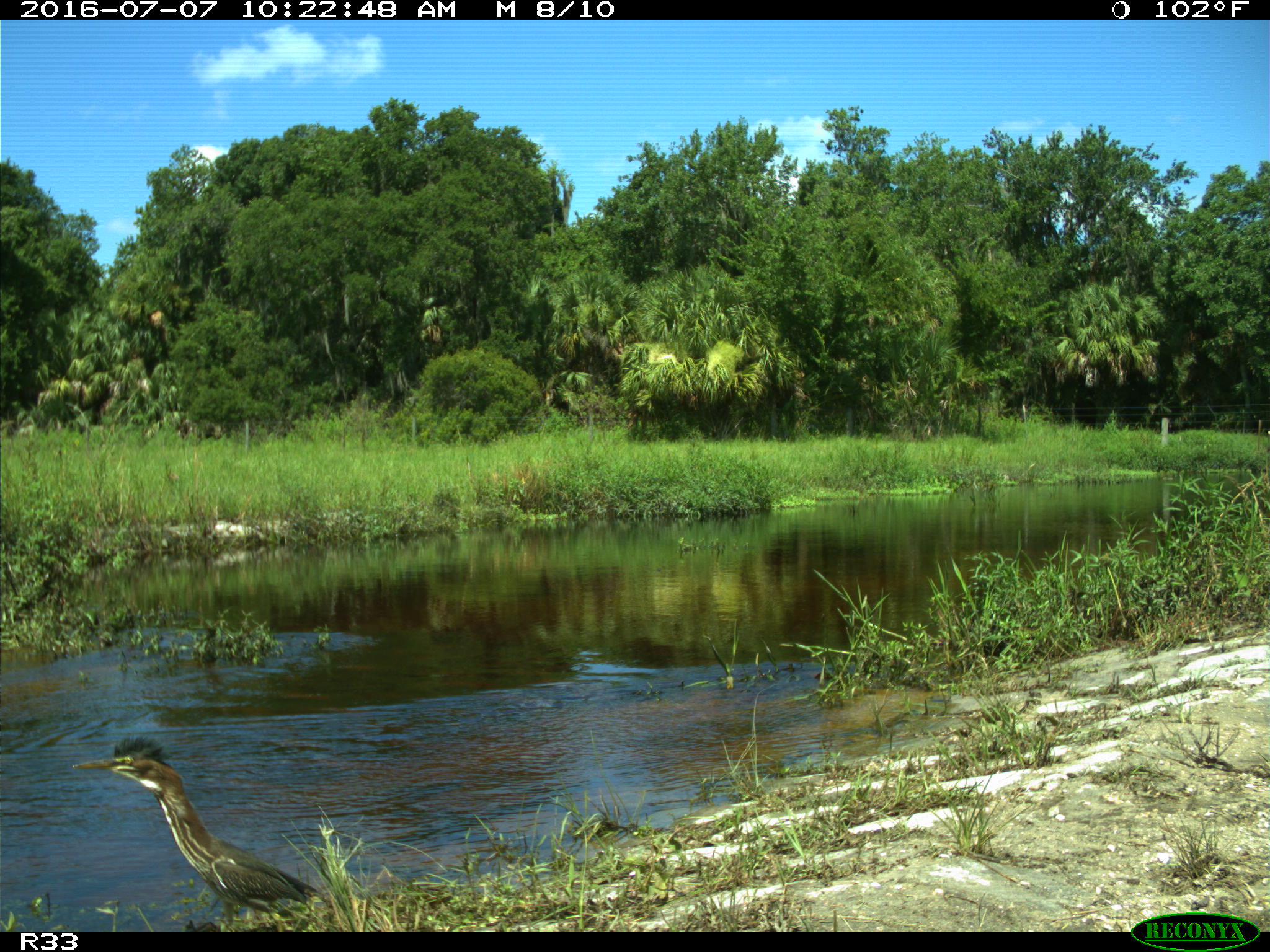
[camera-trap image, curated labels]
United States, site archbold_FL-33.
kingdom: Animalia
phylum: Chordata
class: Aves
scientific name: Aves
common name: birds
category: unidentified bird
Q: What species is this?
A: Unidentified bird (birds) (Aves).